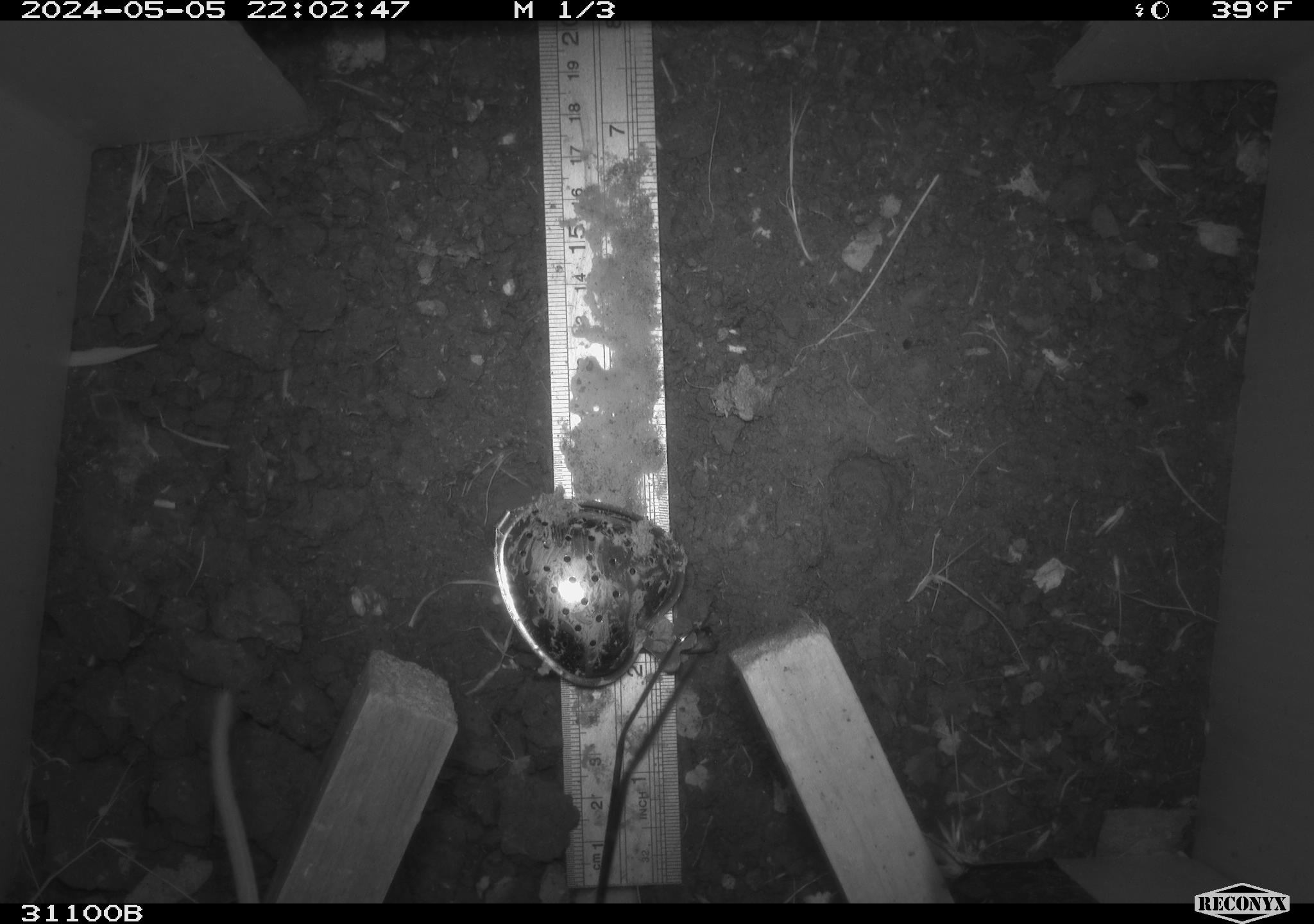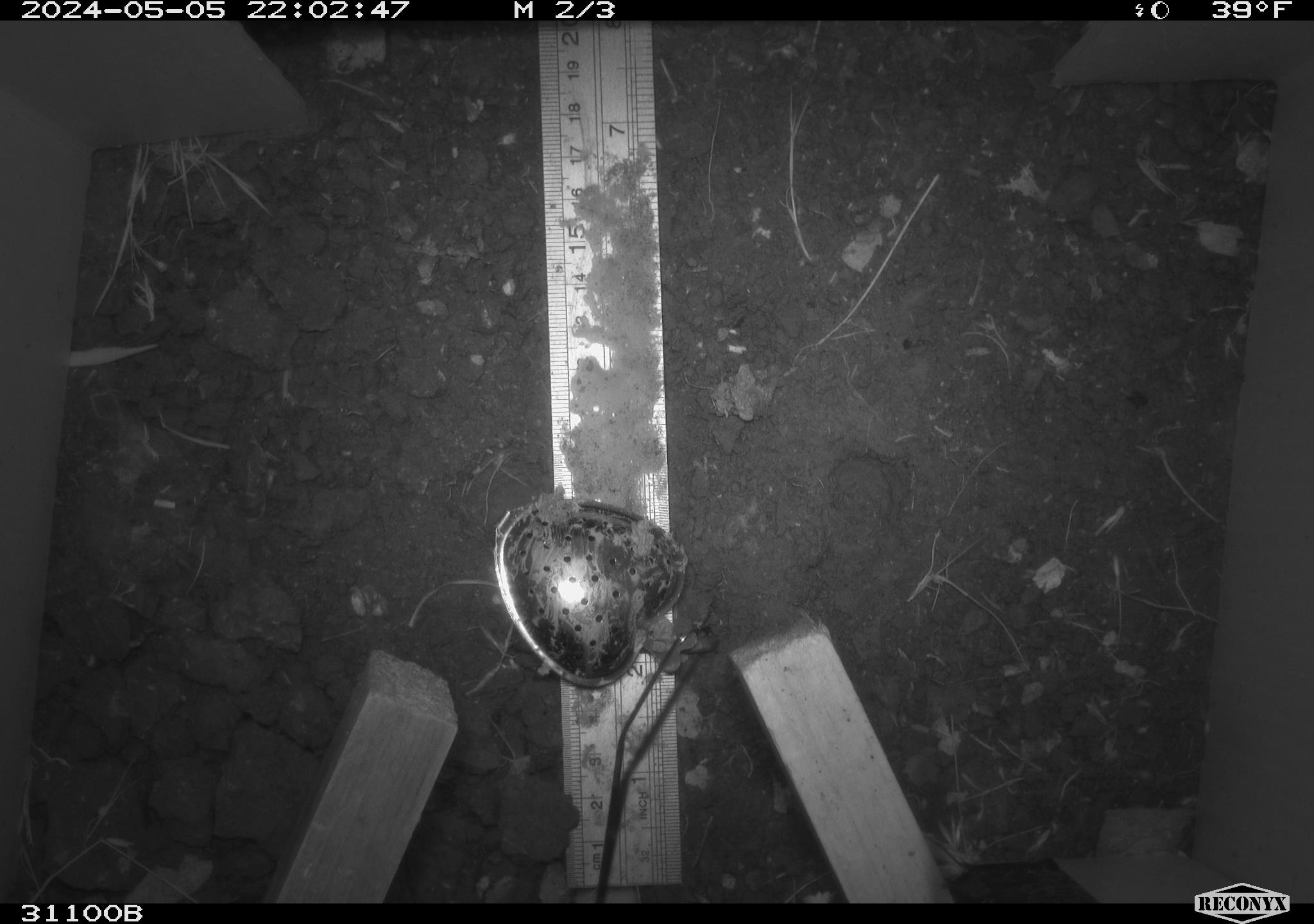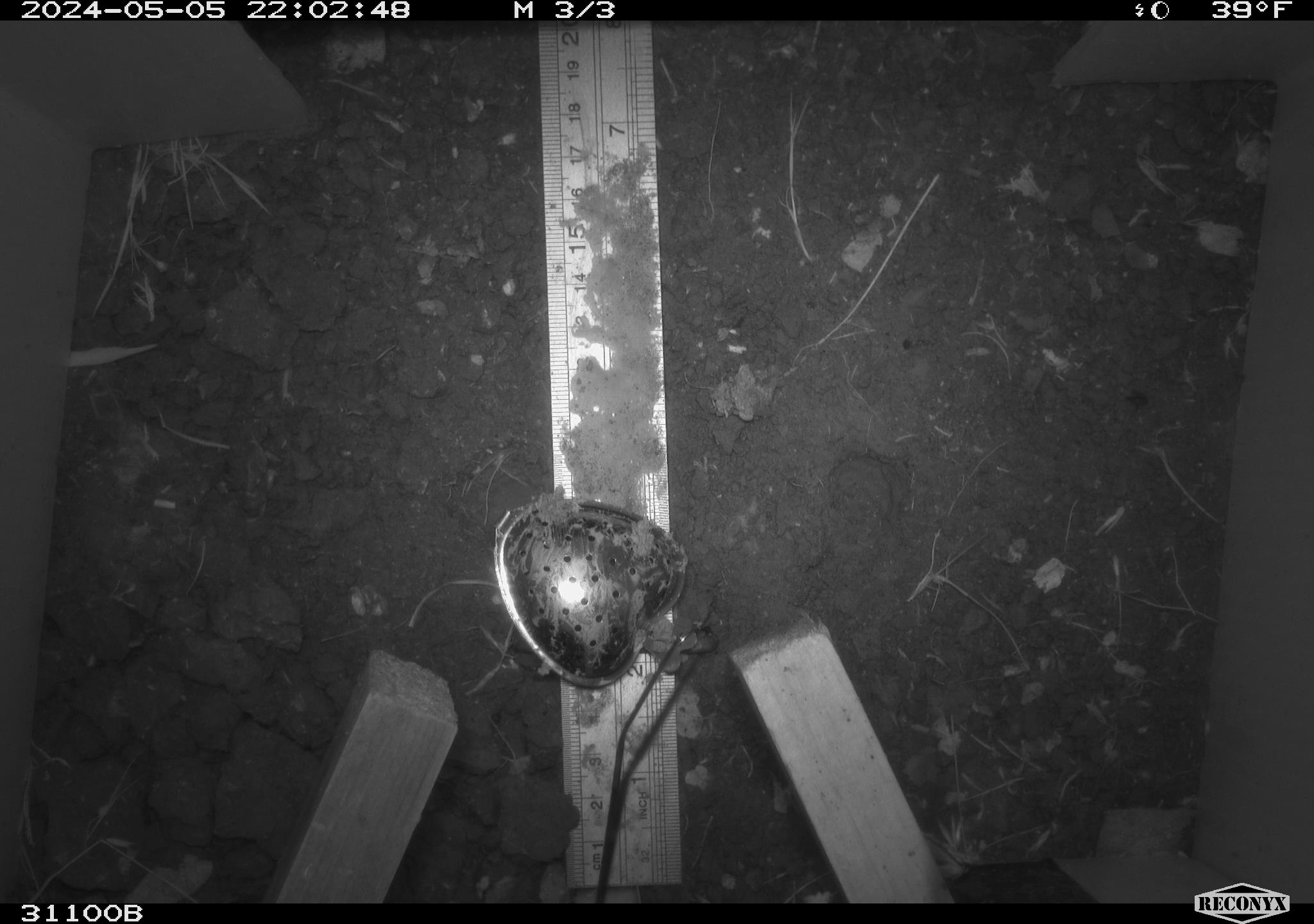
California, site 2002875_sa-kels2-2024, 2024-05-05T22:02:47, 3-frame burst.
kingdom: Animalia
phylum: Chordata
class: Mammalia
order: Rodentia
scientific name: Rodentia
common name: rodent